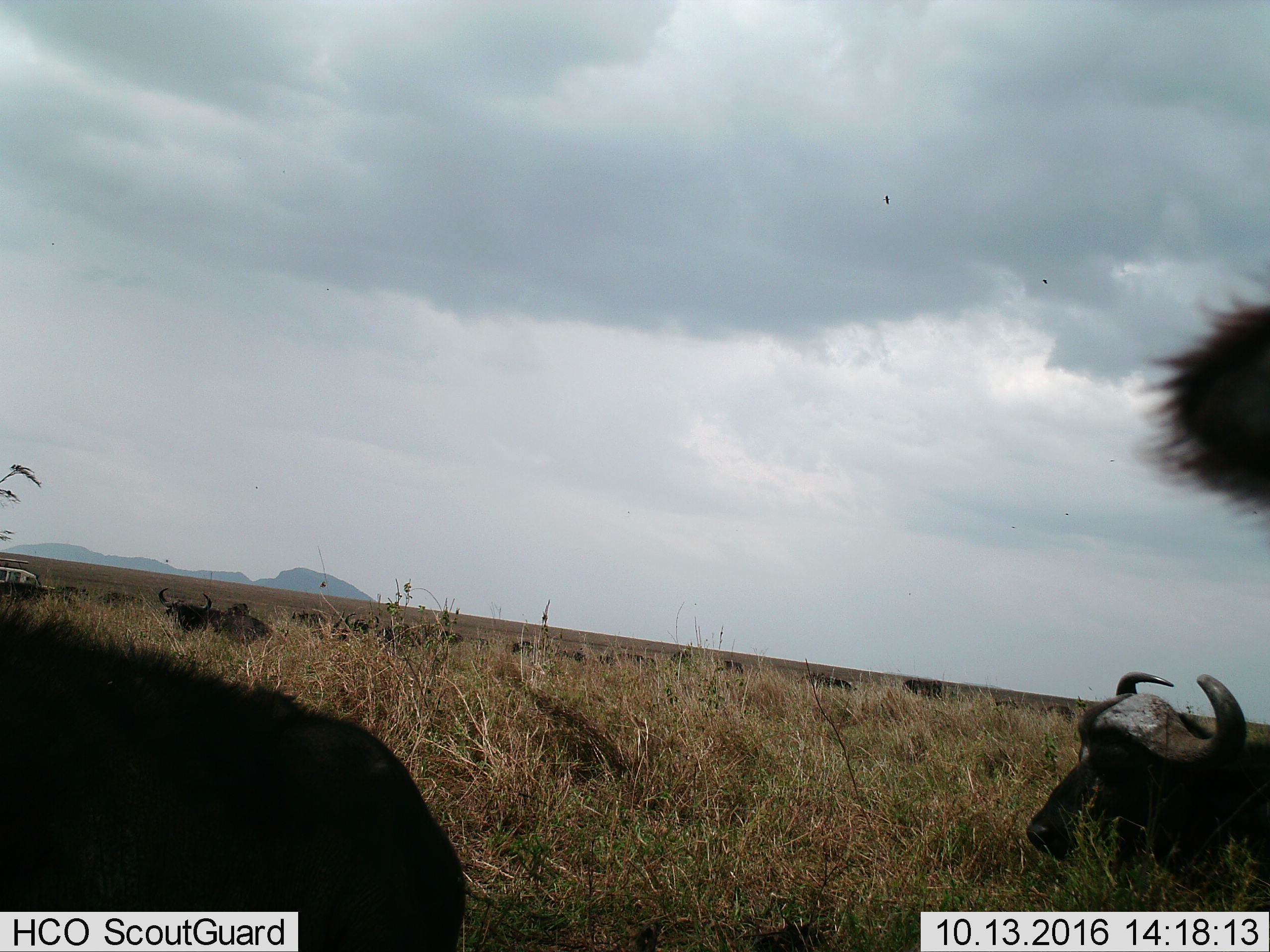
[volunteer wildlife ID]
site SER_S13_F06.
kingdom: Animalia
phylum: Chordata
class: Mammalia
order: Artiodactyla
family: Bovidae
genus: Syncerus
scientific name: Syncerus caffer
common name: african buffalo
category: buffalo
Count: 11-50.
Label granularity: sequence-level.